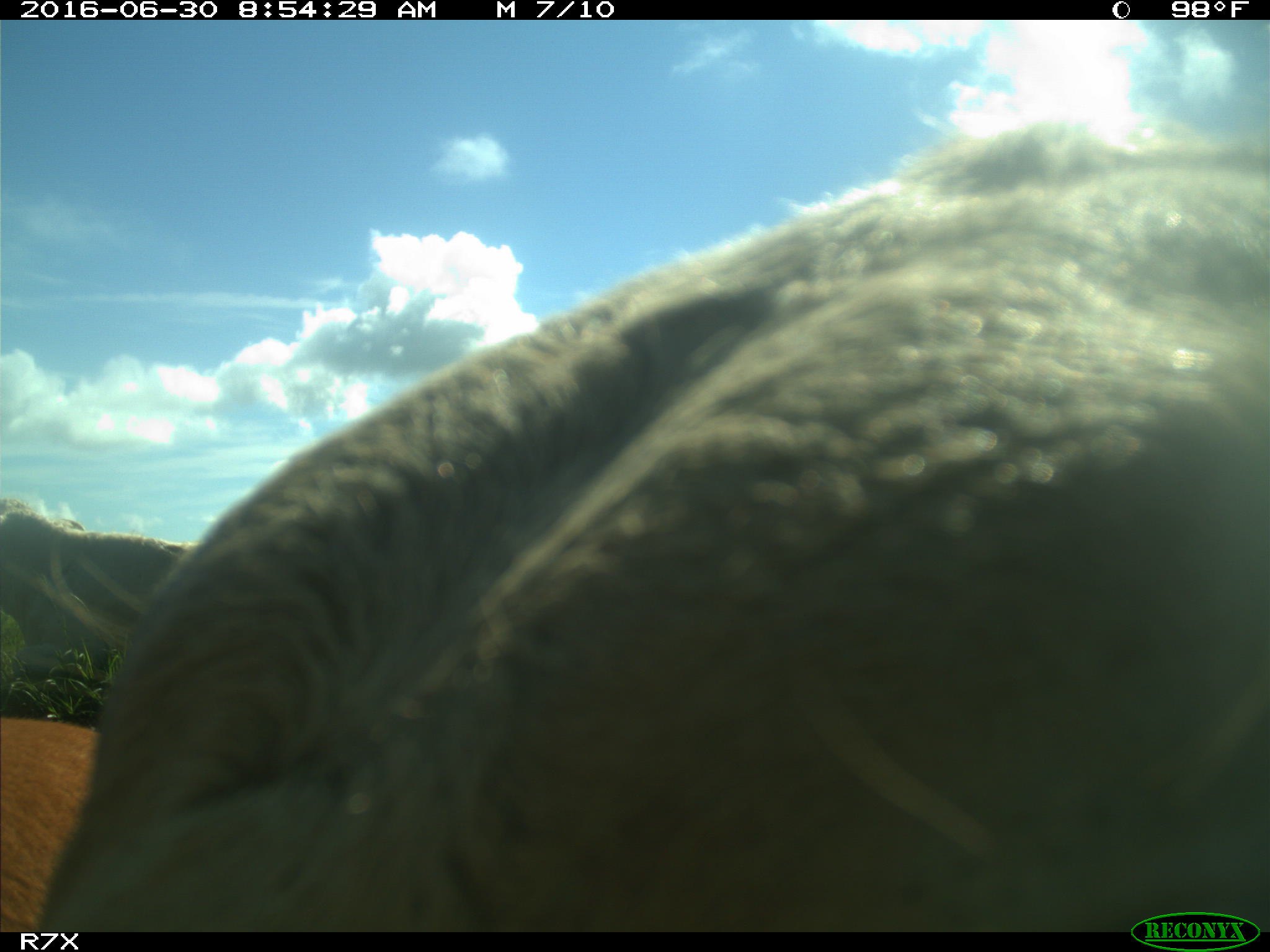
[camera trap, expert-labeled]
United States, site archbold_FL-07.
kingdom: Animalia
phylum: Chordata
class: Mammalia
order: Artiodactyla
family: Bovidae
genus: Bos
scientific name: Bos taurus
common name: domestic cow